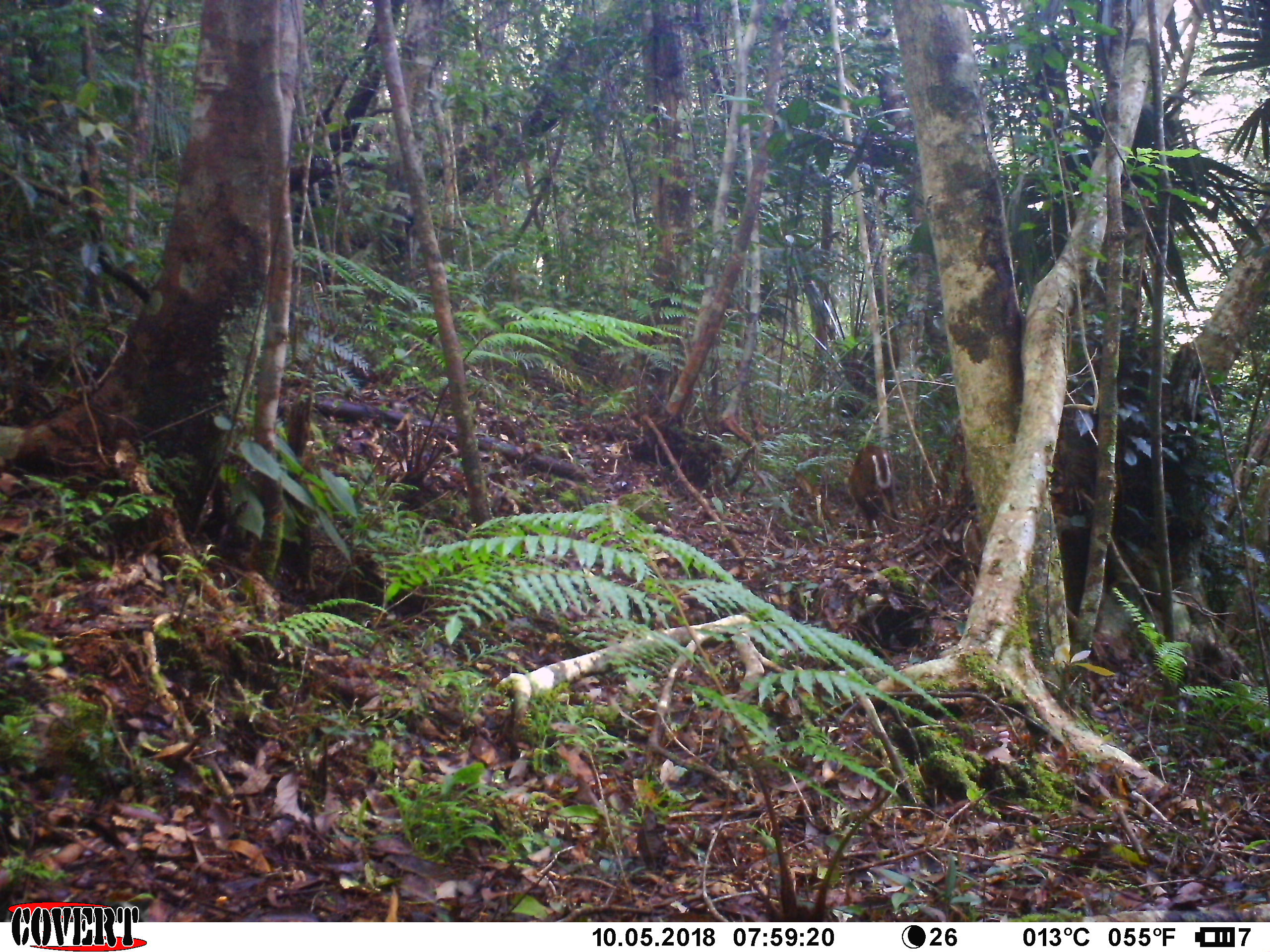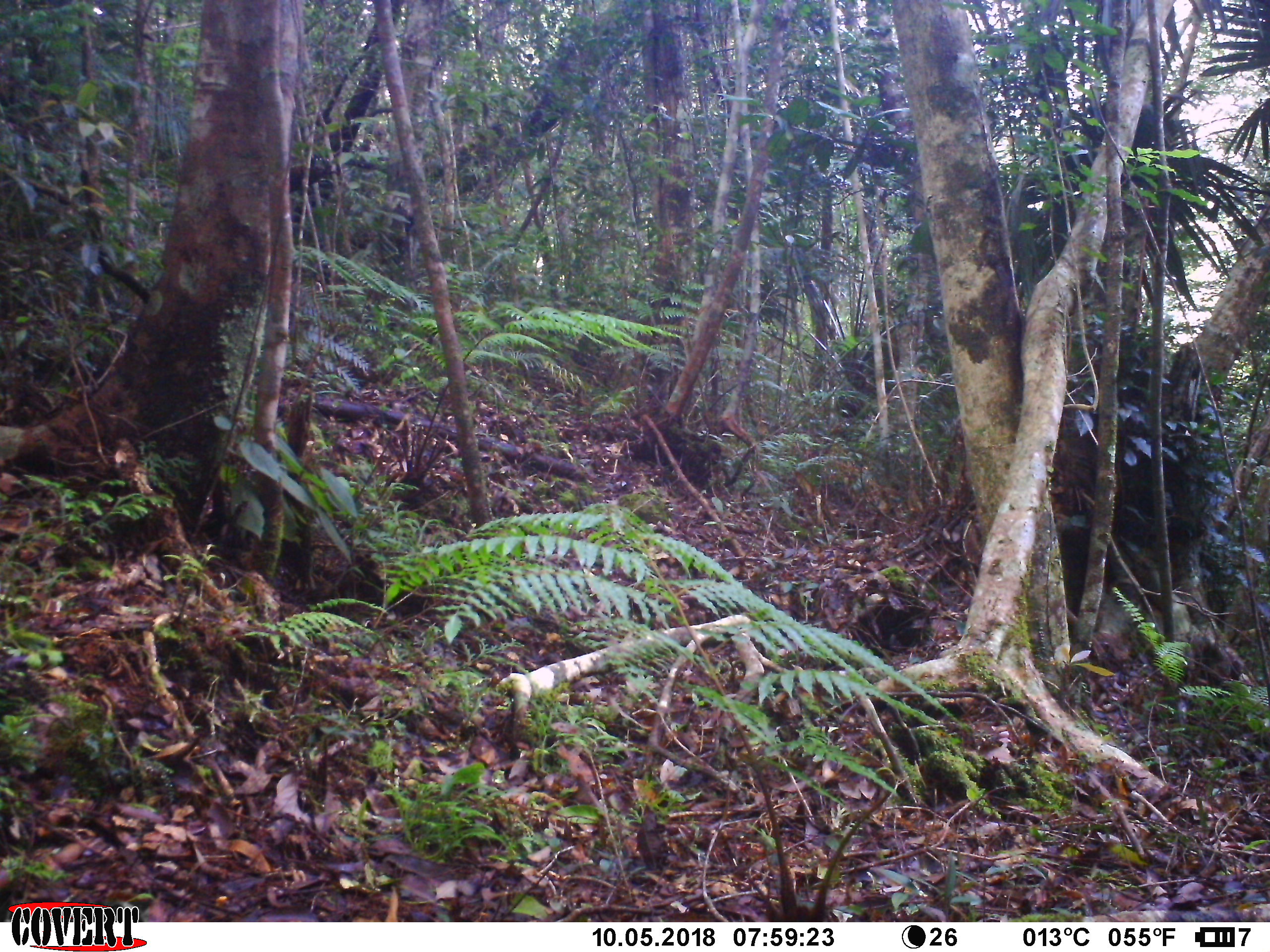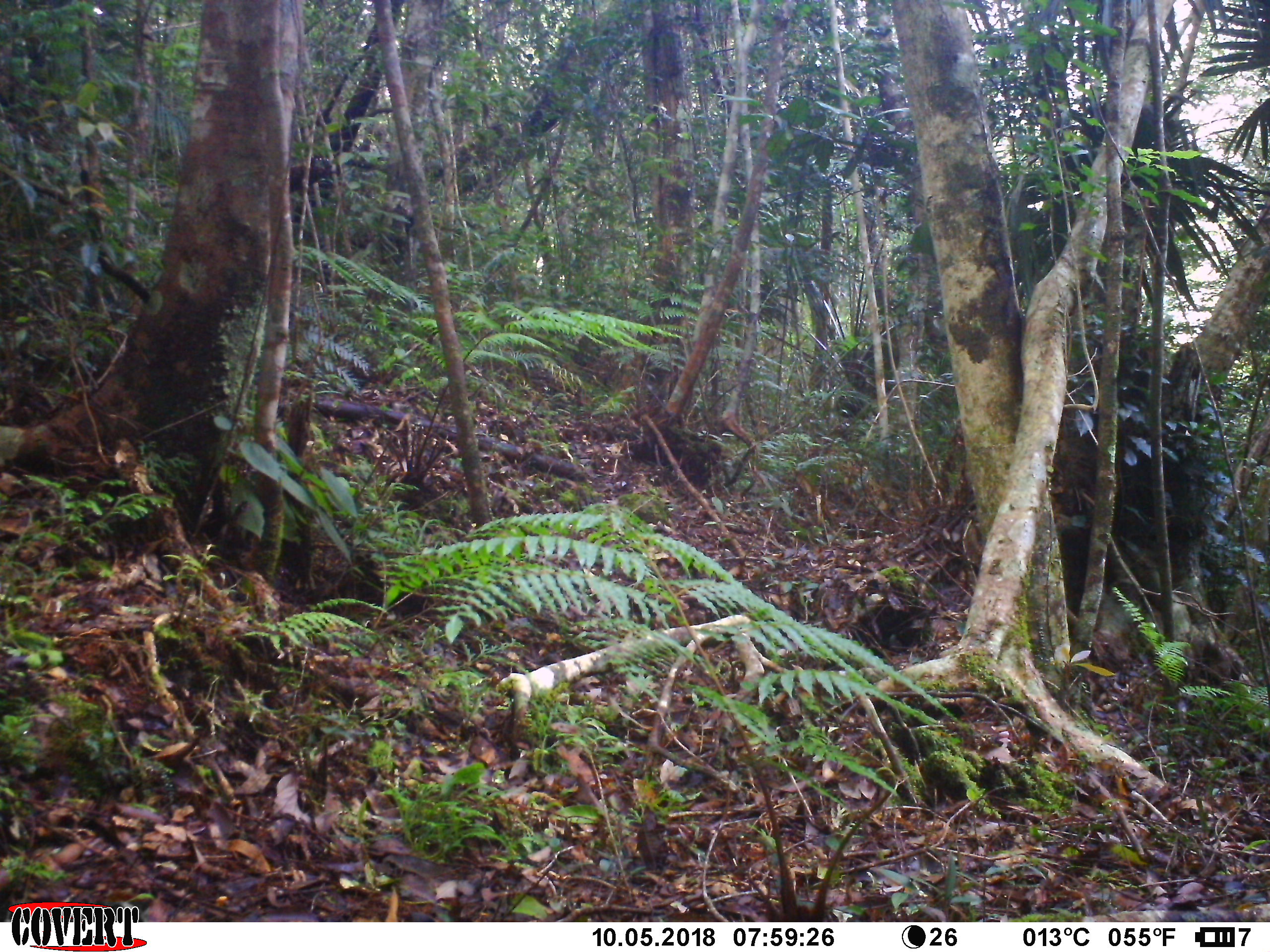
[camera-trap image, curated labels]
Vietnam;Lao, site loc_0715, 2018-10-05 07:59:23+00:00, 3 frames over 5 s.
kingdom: Animalia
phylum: Chordata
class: Mammalia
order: Artiodactyla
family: Cervidae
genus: Muntiacus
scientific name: Muntiacus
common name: muntjacs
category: unidentified muntjac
Unidentified muntjac (muntjacs) (Muntiacus). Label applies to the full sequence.